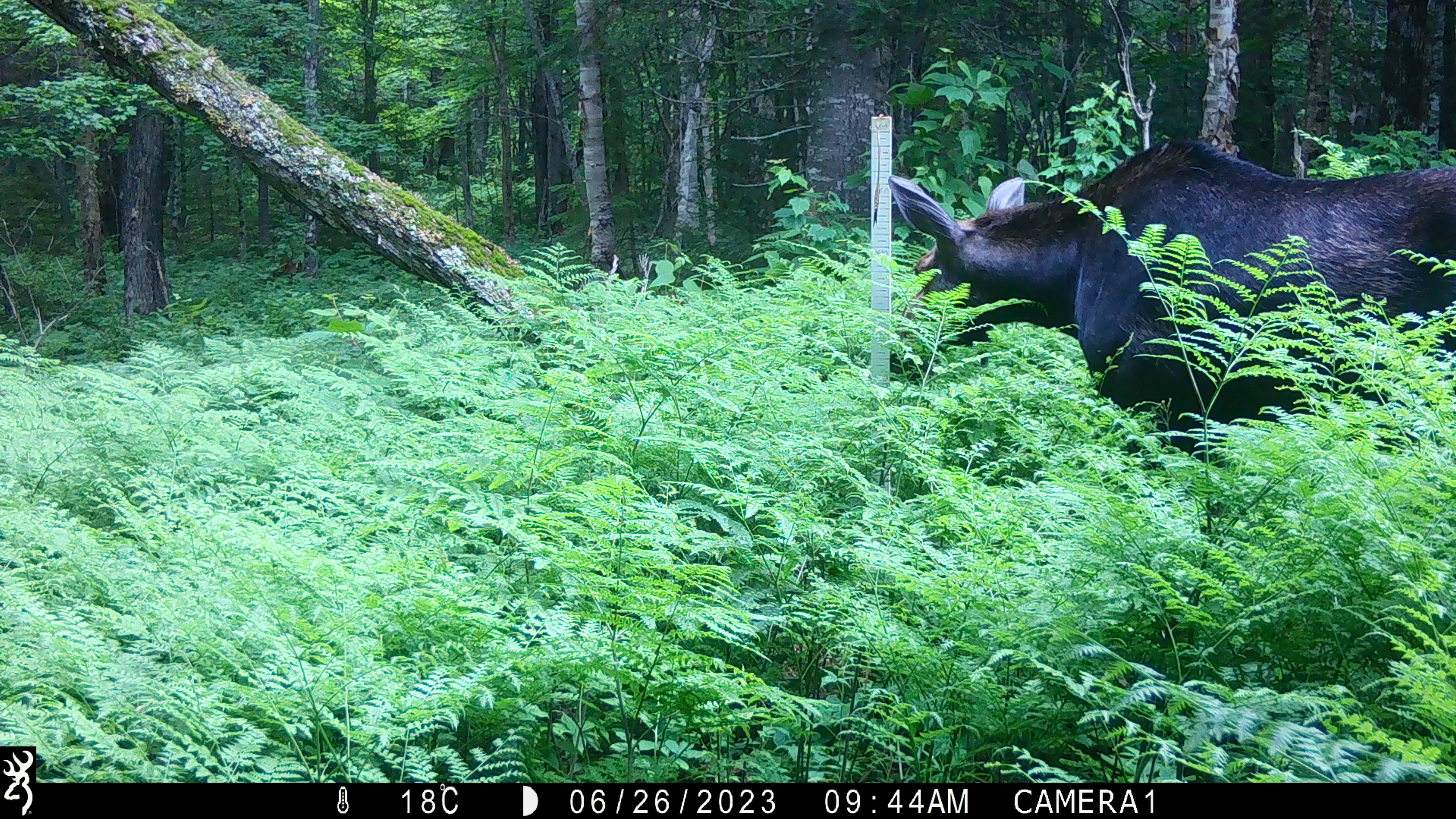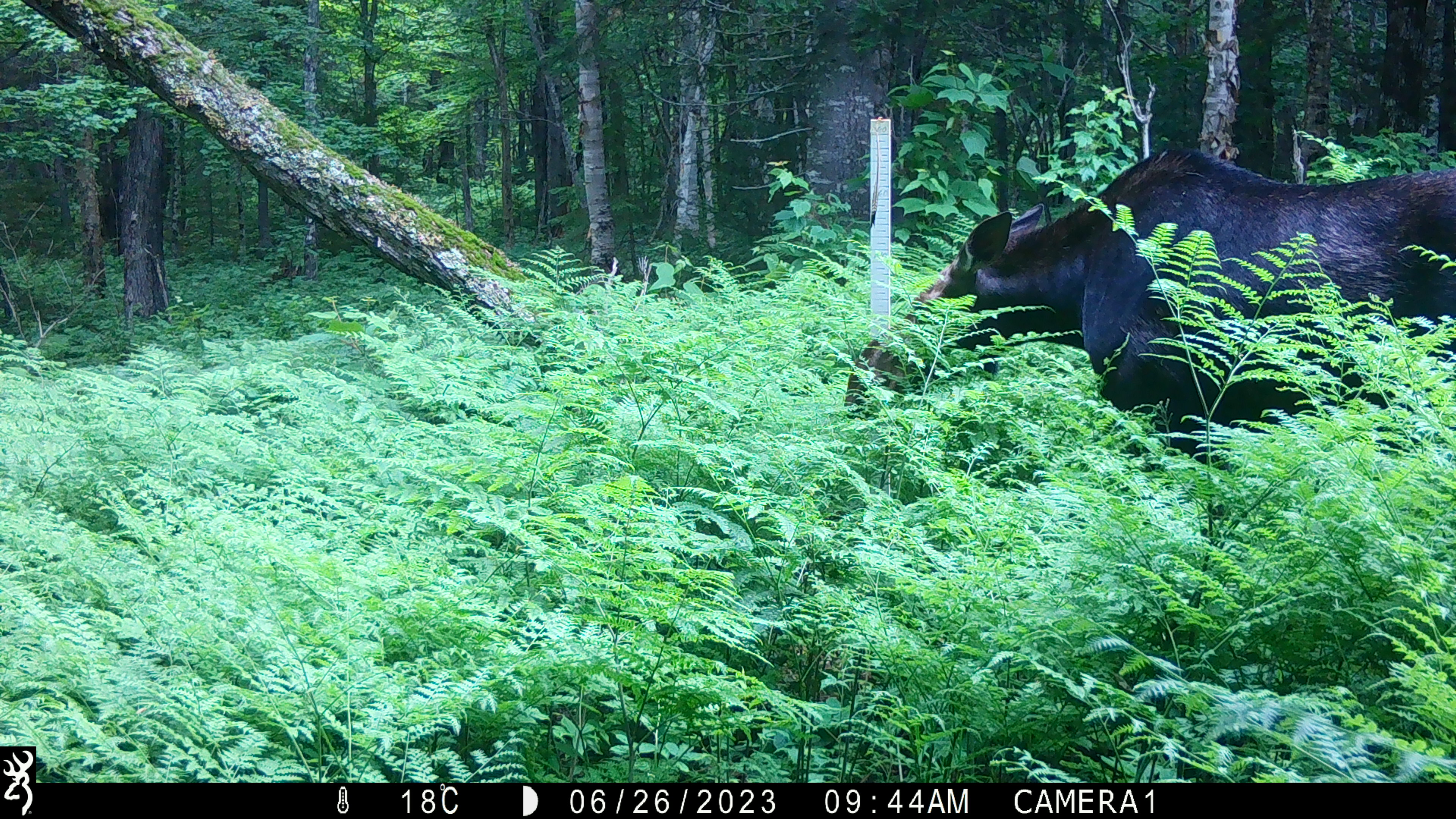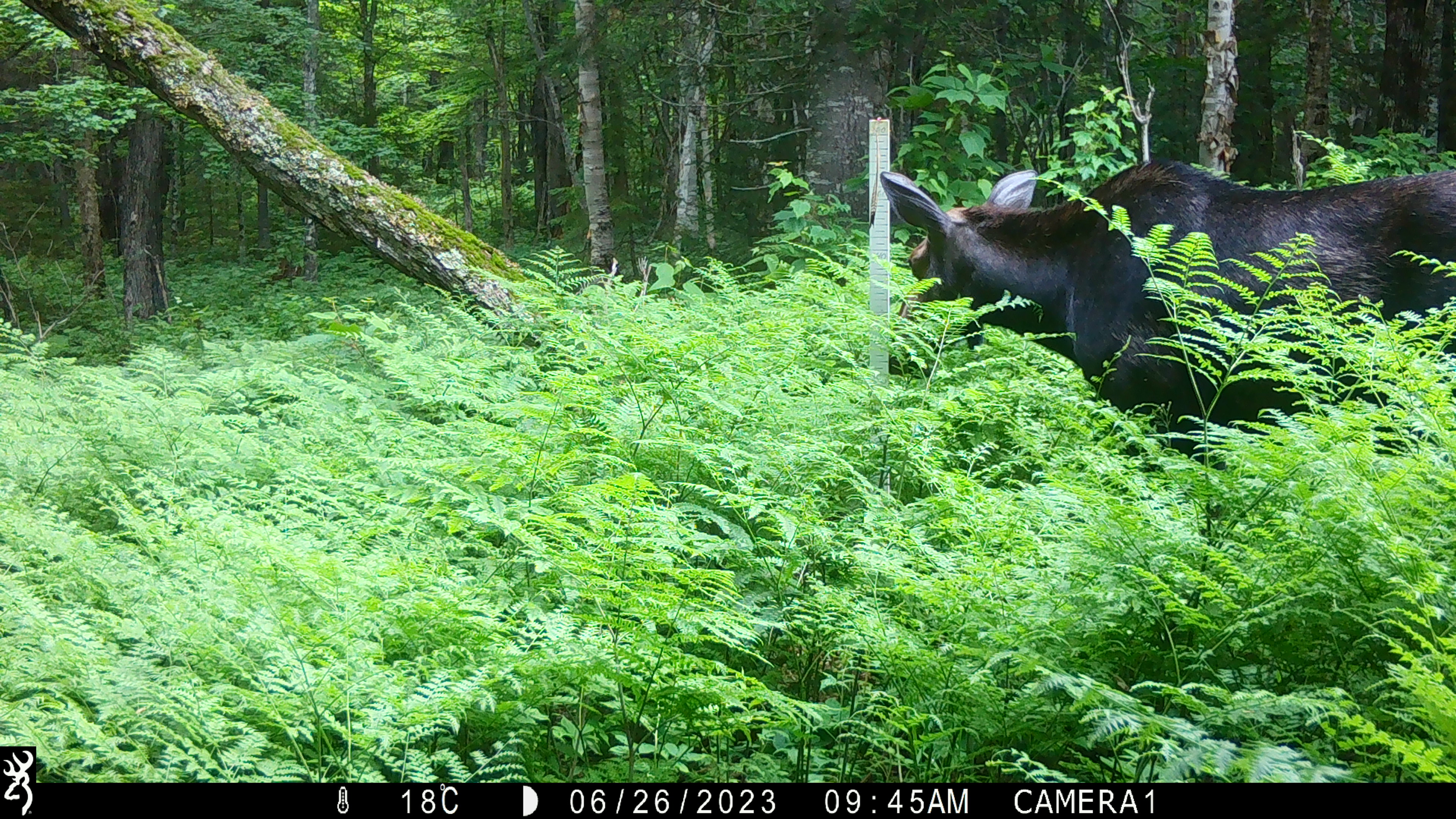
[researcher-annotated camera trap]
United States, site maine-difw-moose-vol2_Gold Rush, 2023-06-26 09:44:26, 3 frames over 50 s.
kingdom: Animalia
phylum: Chordata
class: Mammalia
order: Artiodactyla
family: Cervidae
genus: Alces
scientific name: Alces alces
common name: moose